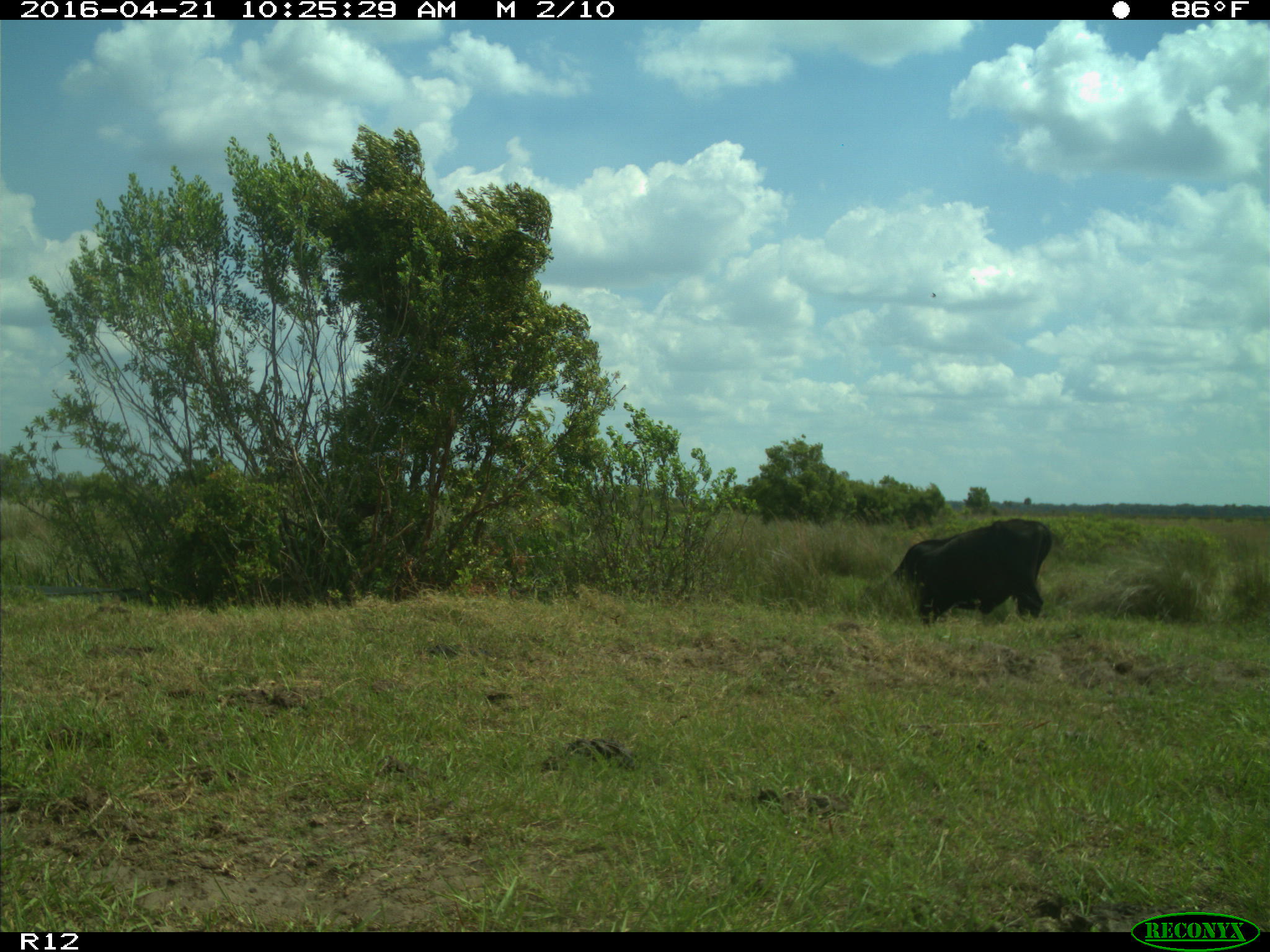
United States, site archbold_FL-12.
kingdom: Animalia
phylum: Chordata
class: Mammalia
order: Artiodactyla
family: Bovidae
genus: Bos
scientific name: Bos taurus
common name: domestic cow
Bos taurus (domestic cow).